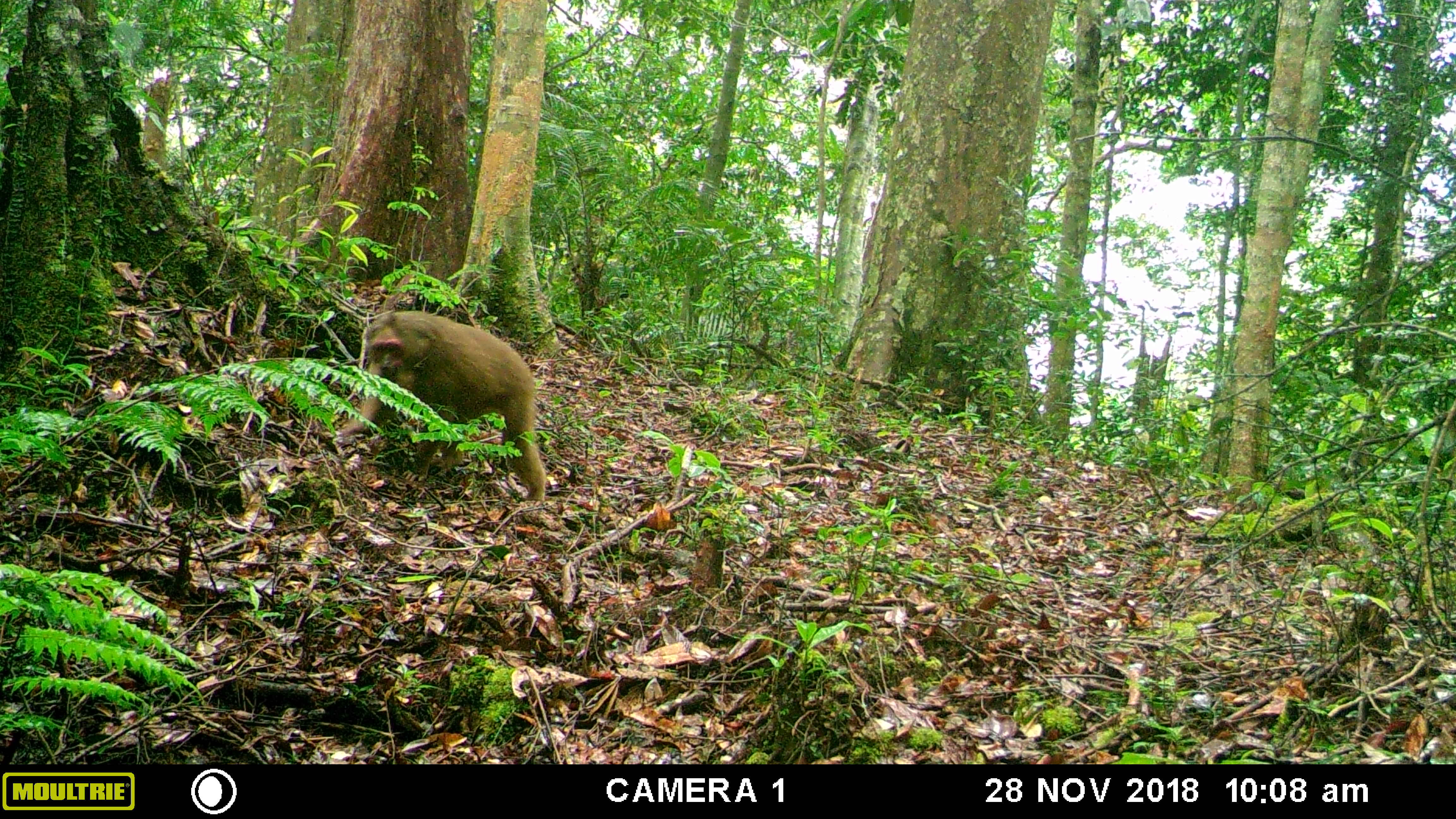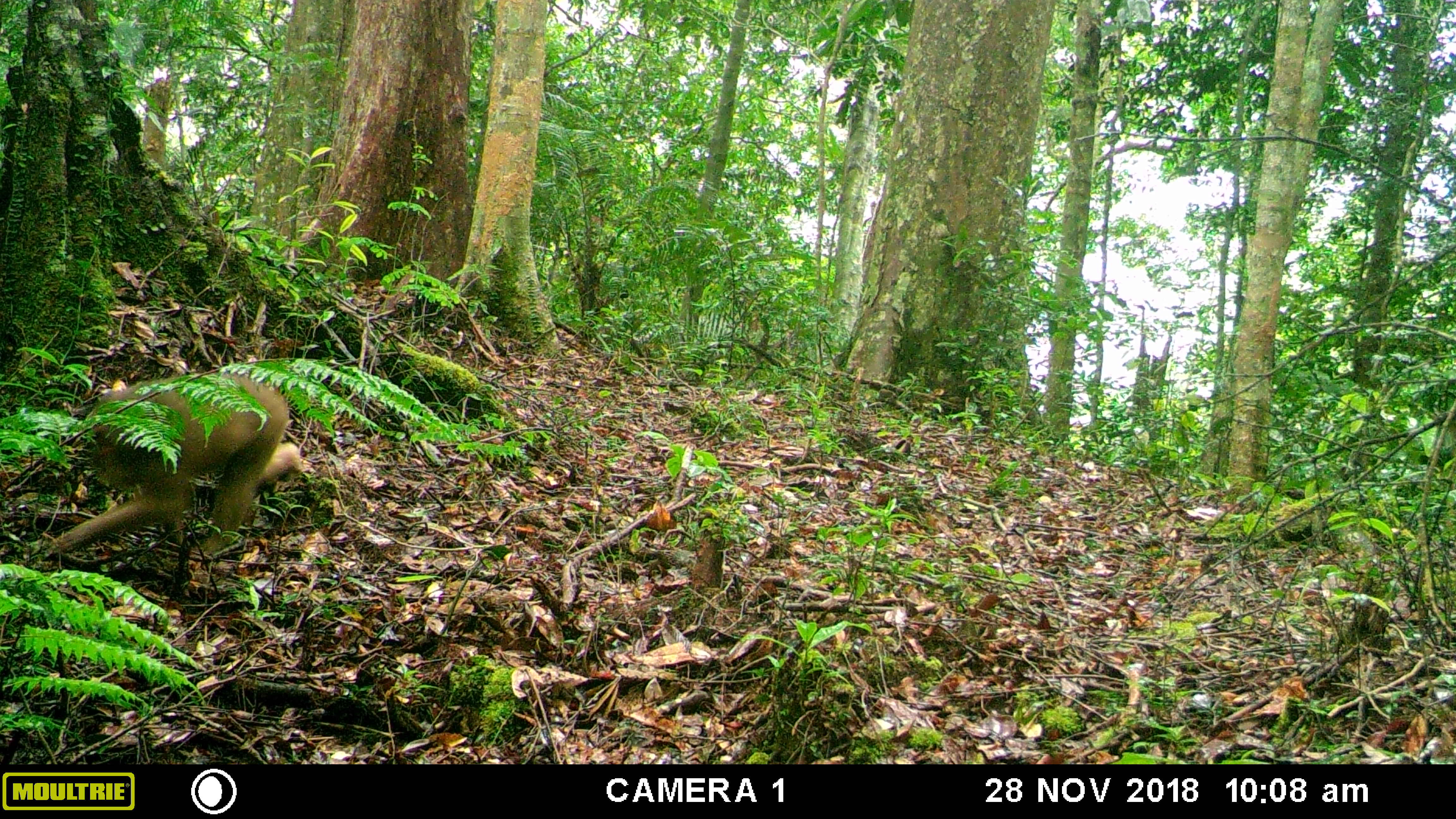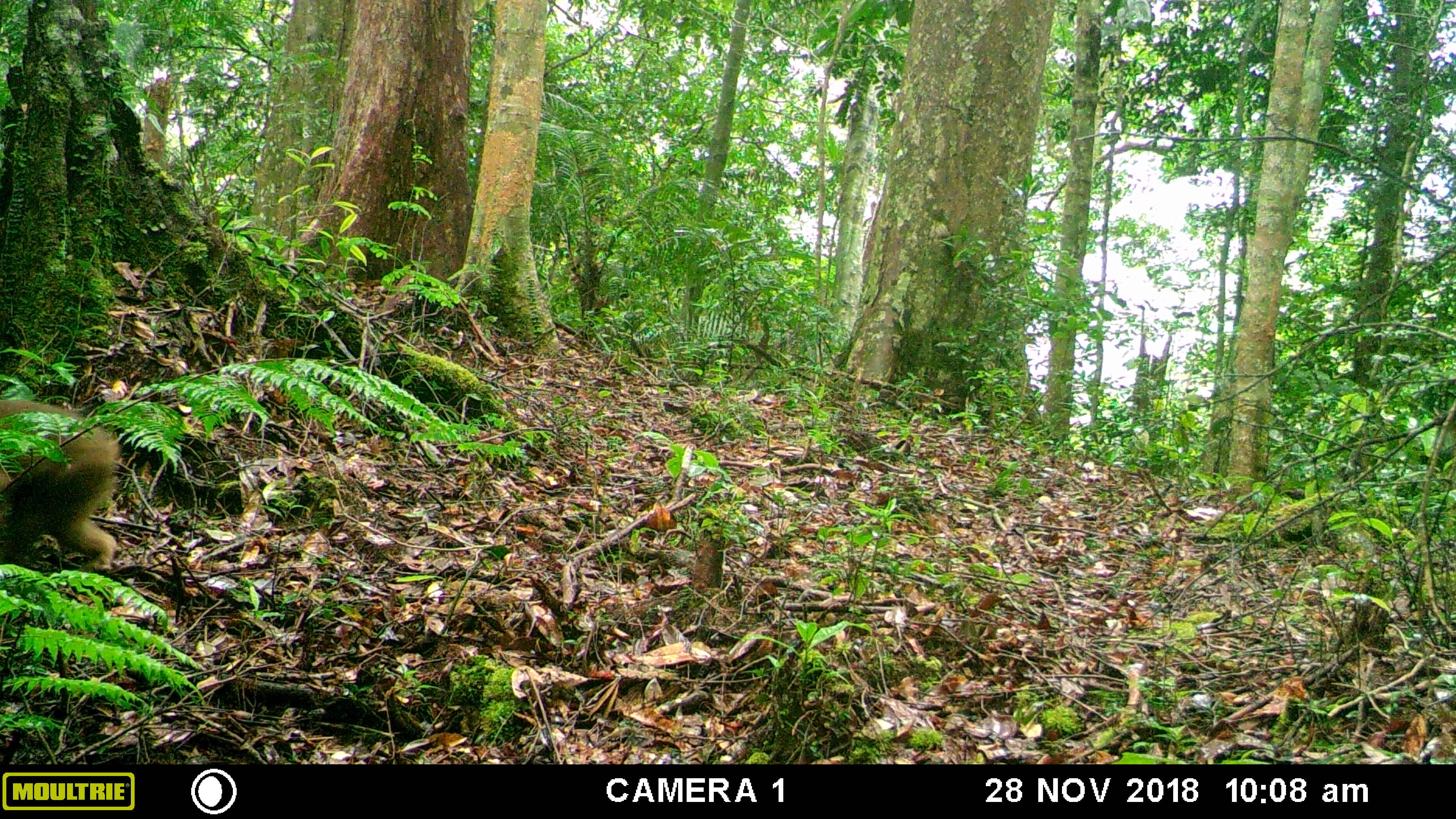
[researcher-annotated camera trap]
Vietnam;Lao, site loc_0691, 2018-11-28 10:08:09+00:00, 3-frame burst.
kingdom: Animalia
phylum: Chordata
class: Mammalia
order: Primates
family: Cercopithecidae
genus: Macaca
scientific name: Macaca arctoides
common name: stump-tailed macaque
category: stump tailed macaque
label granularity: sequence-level